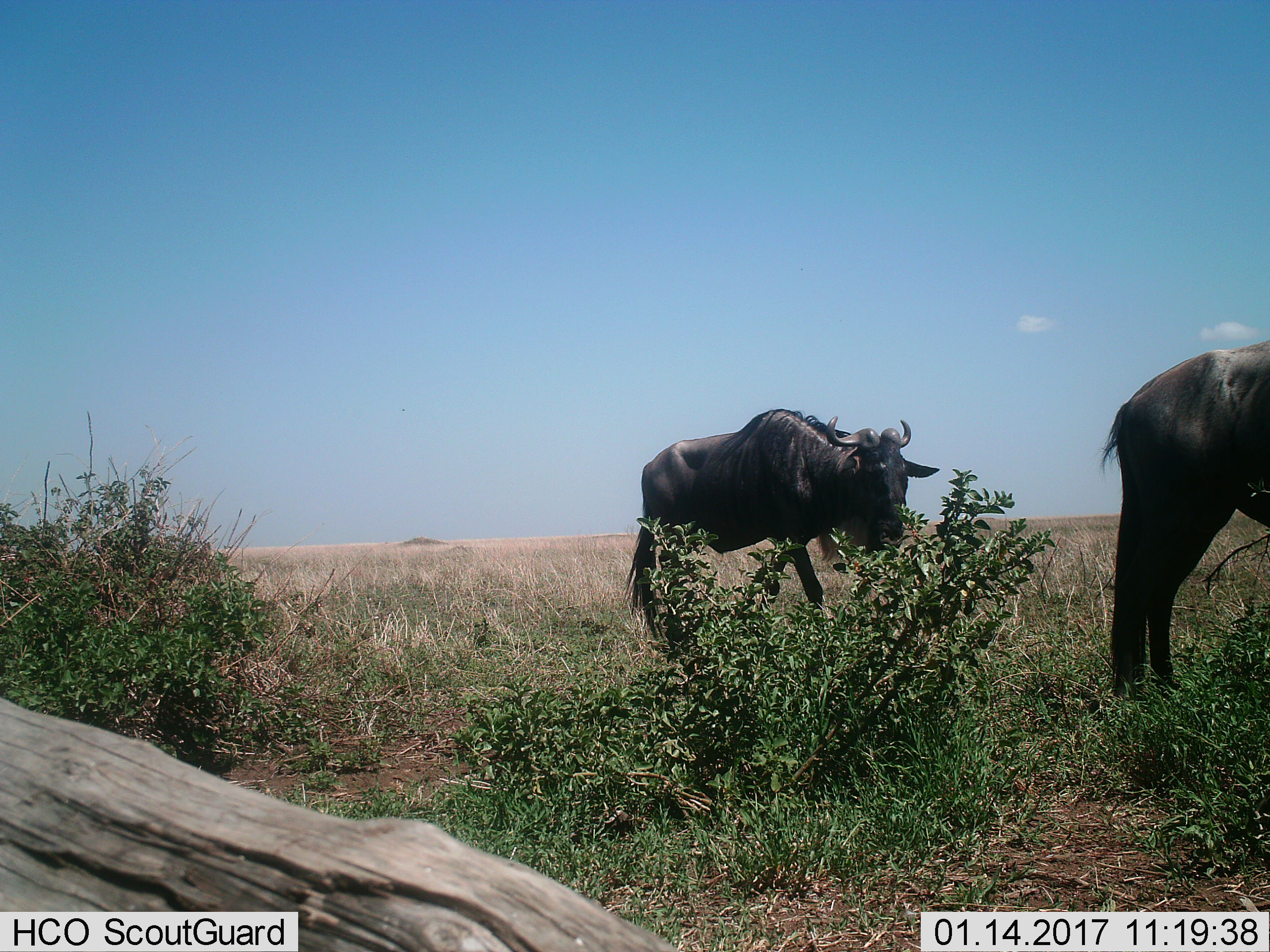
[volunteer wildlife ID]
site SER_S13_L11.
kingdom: Animalia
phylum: Chordata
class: Mammalia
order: Artiodactyla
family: Bovidae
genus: Connochaetes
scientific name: Connochaetes taurinus taurinus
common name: blue wildebeest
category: wildebeestblue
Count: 2.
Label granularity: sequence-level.